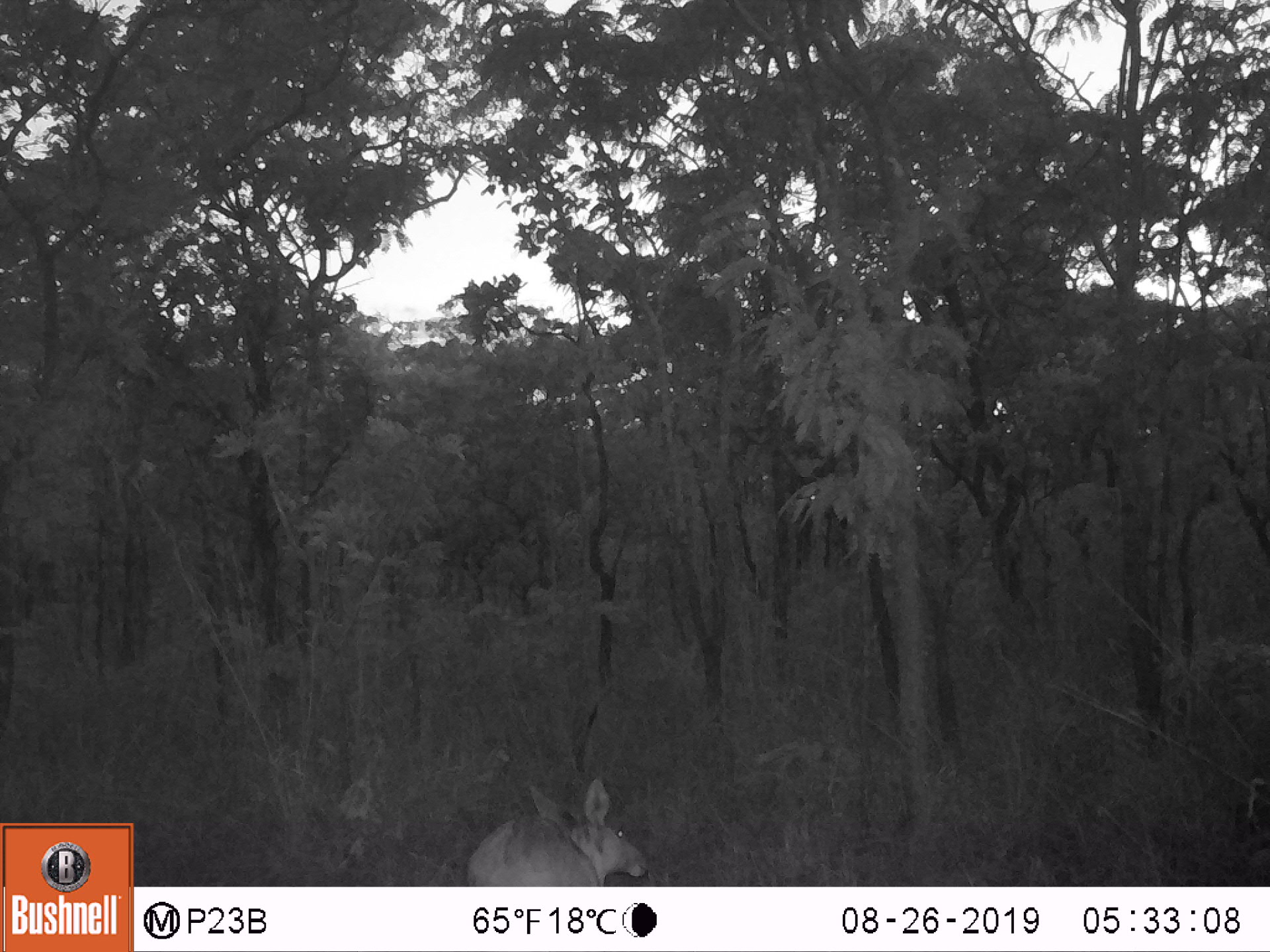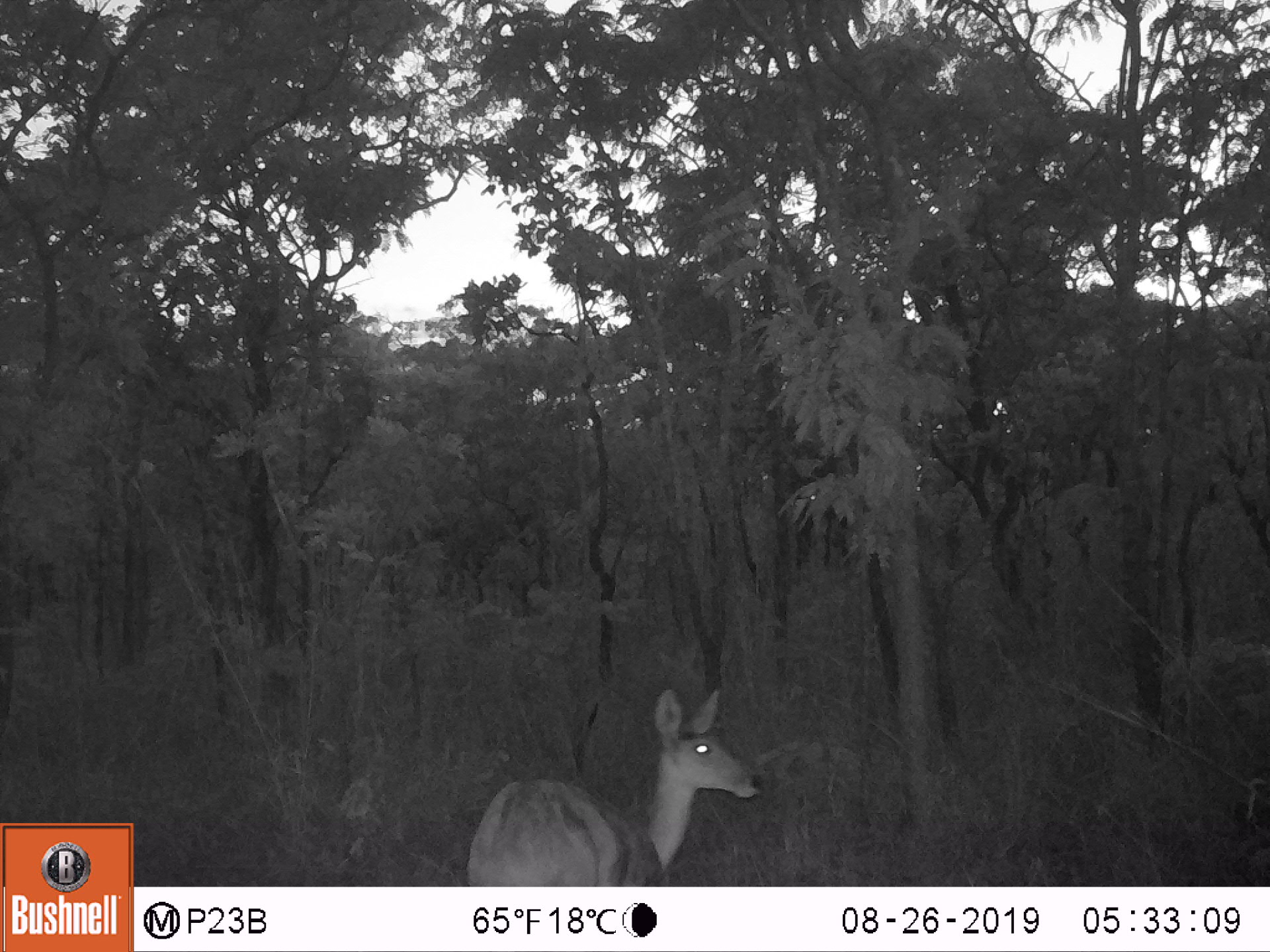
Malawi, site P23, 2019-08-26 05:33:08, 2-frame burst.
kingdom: Animalia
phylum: Chordata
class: Mammalia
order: Artiodactyla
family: Bovidae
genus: Redunca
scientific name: Redunca arundinum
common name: southern reedbuck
Southern reedbuck (Redunca arundinum), count 1.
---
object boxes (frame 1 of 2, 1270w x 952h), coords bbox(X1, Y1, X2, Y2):
southern reedbuck: bbox(450, 771, 666, 880)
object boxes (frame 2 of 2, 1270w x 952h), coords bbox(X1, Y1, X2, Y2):
southern reedbuck: bbox(459, 680, 777, 880)